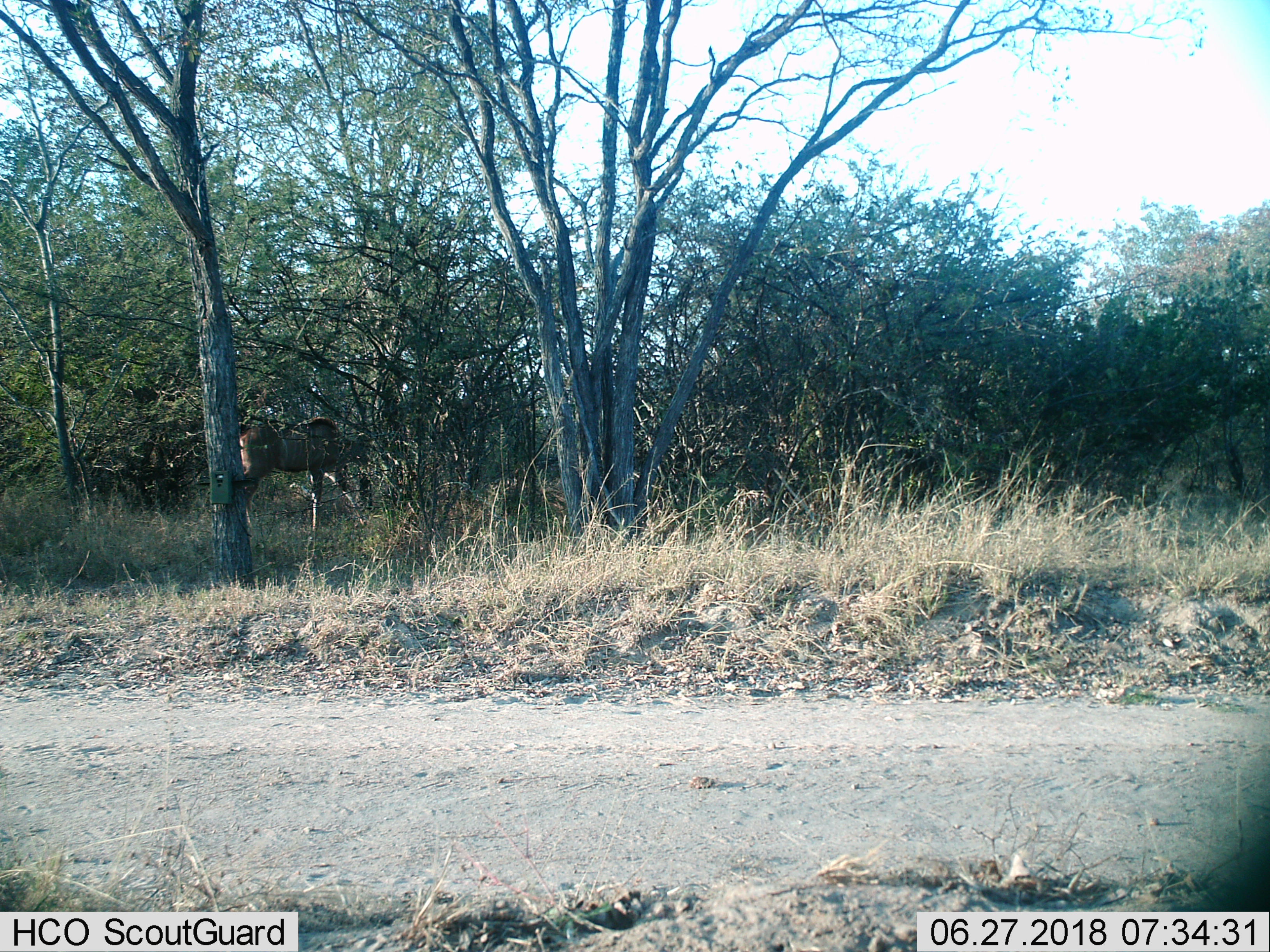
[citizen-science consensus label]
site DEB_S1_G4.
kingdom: Animalia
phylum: Chordata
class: Mammalia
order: Artiodactyla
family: Bovidae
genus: Tragelaphus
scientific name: Tragelaphus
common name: kudu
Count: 1.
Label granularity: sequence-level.